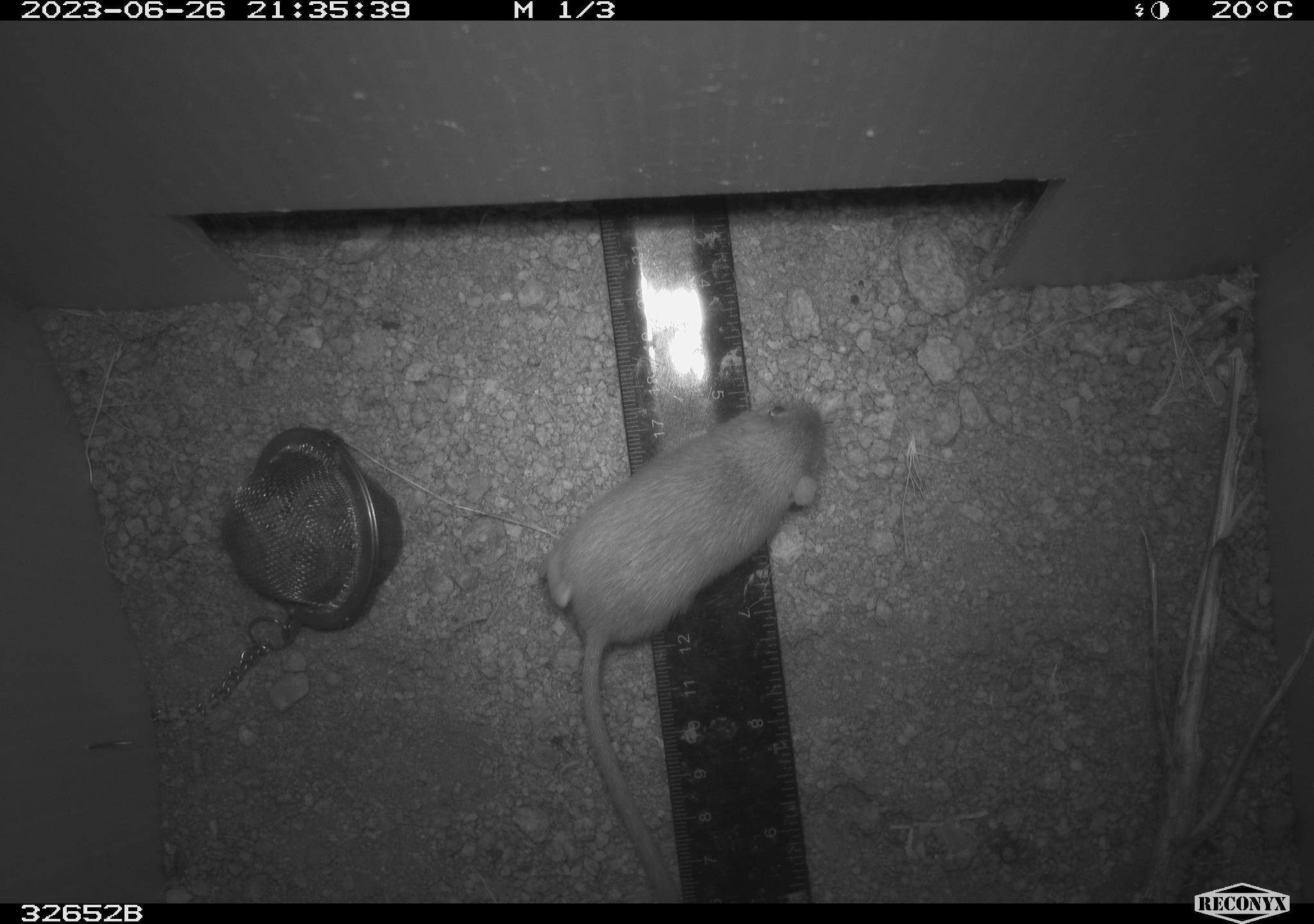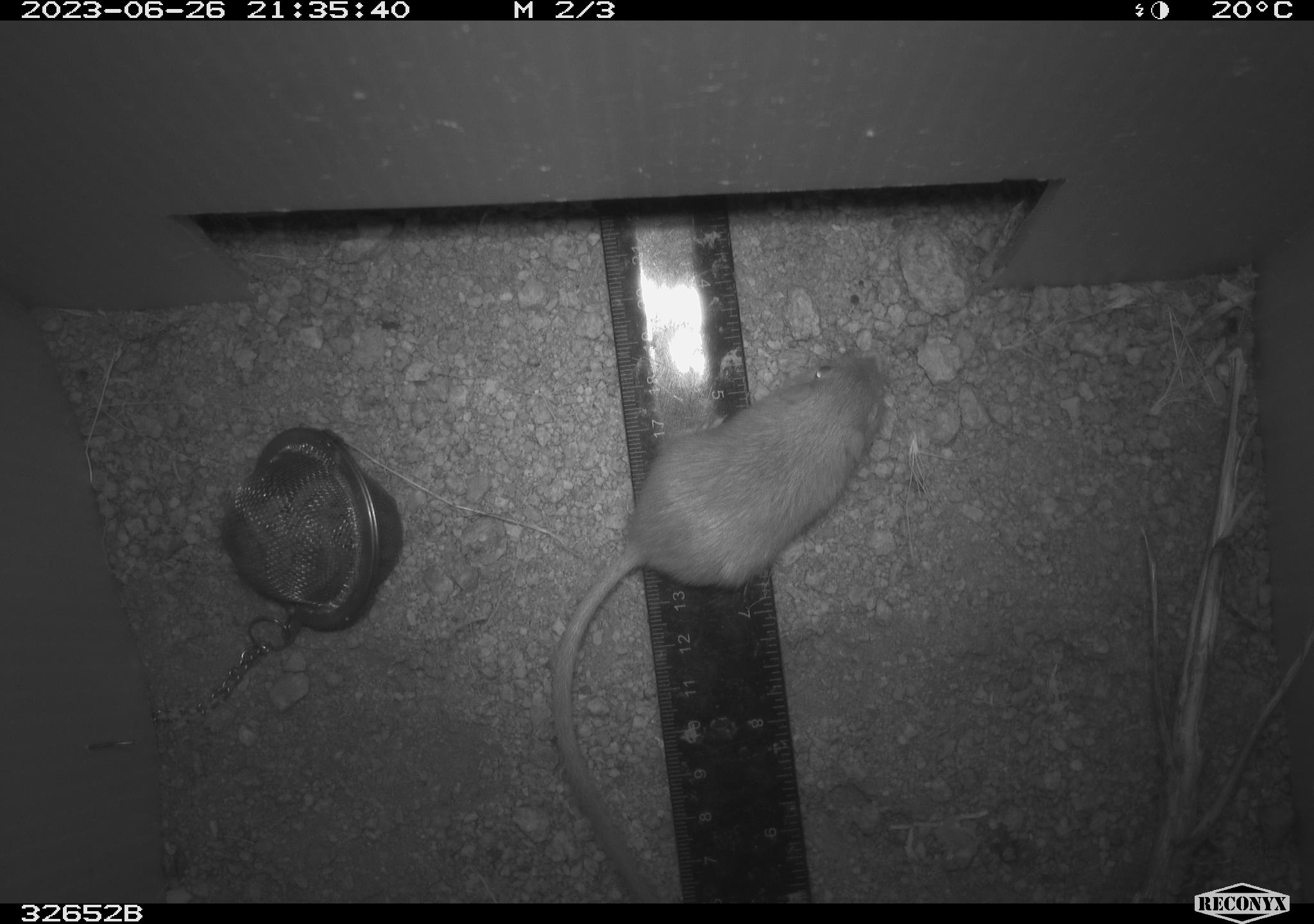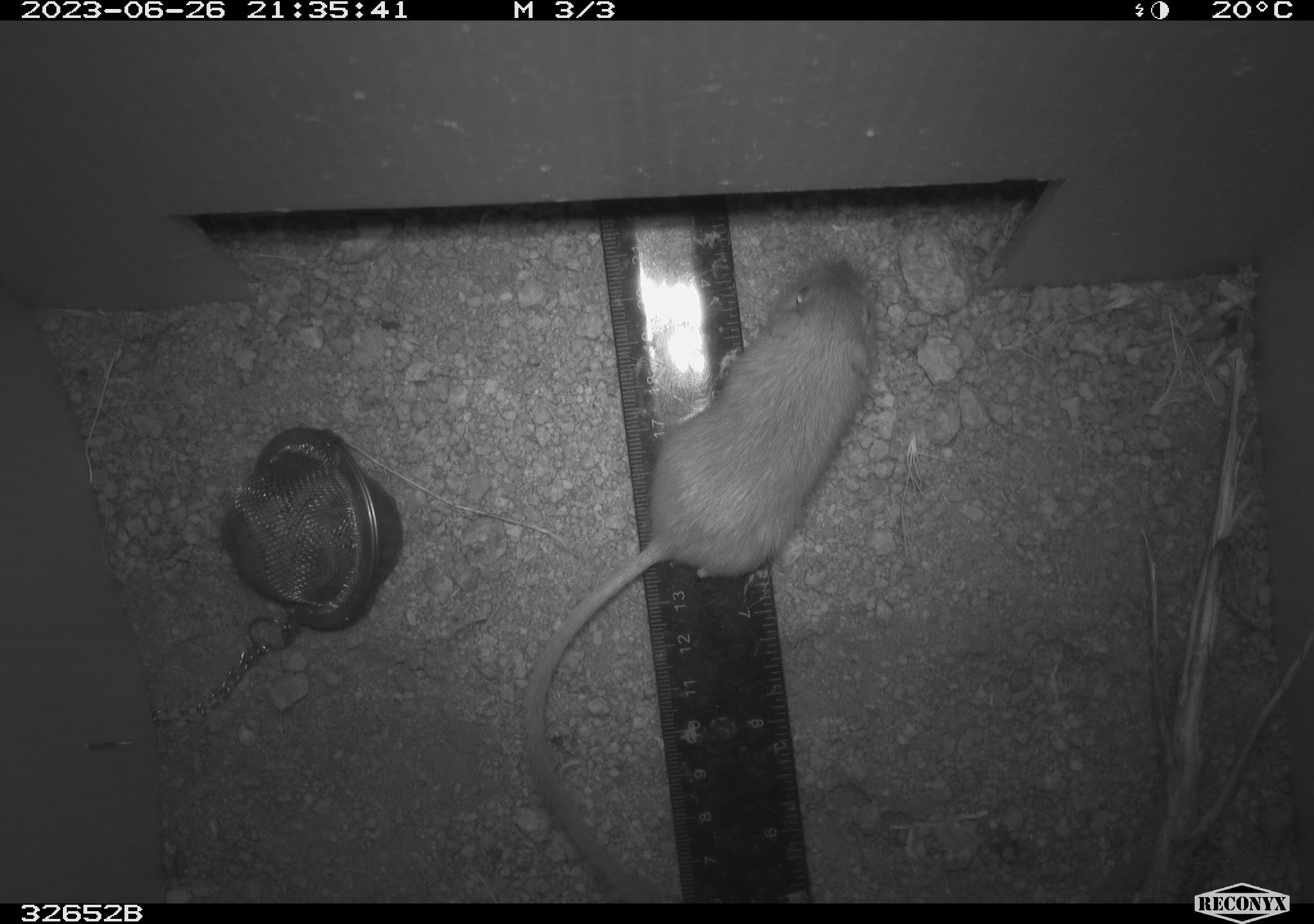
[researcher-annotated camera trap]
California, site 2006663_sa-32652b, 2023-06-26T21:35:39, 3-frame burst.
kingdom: Animalia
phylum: Chordata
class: Mammalia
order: Rodentia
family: Heteromyidae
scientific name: Heteromyidae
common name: kangaroo rats and pocket mice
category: heteromyidae family